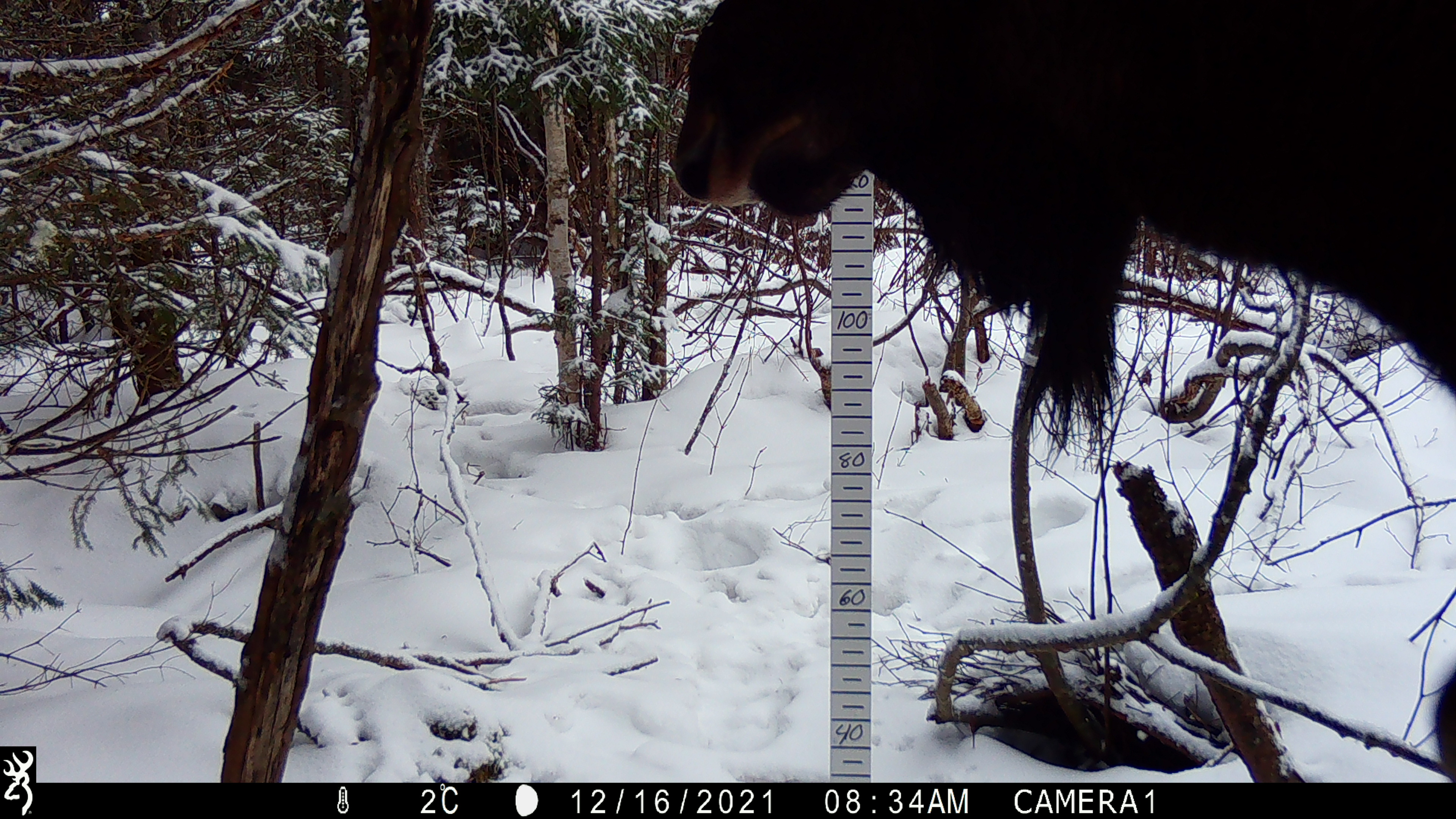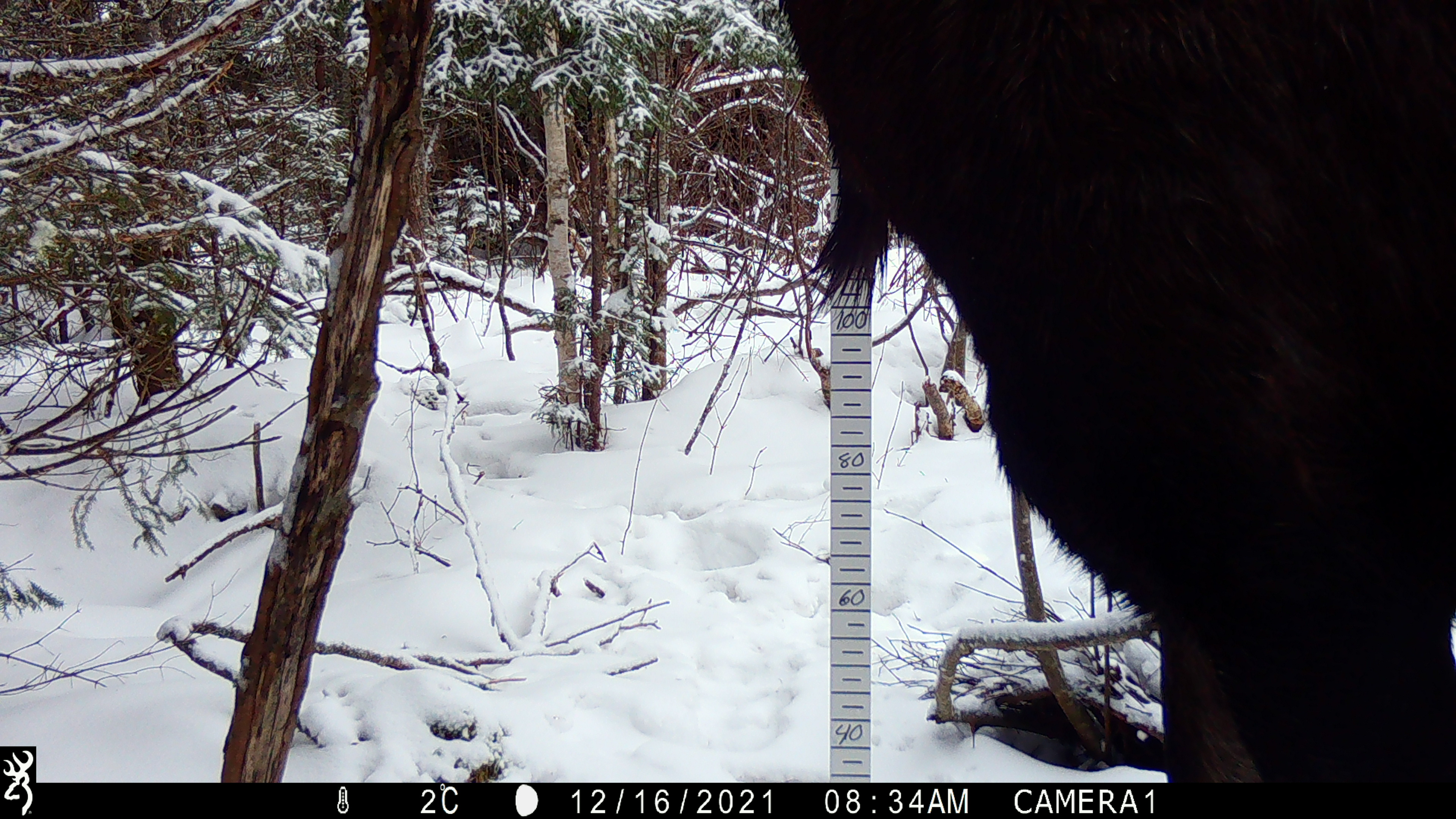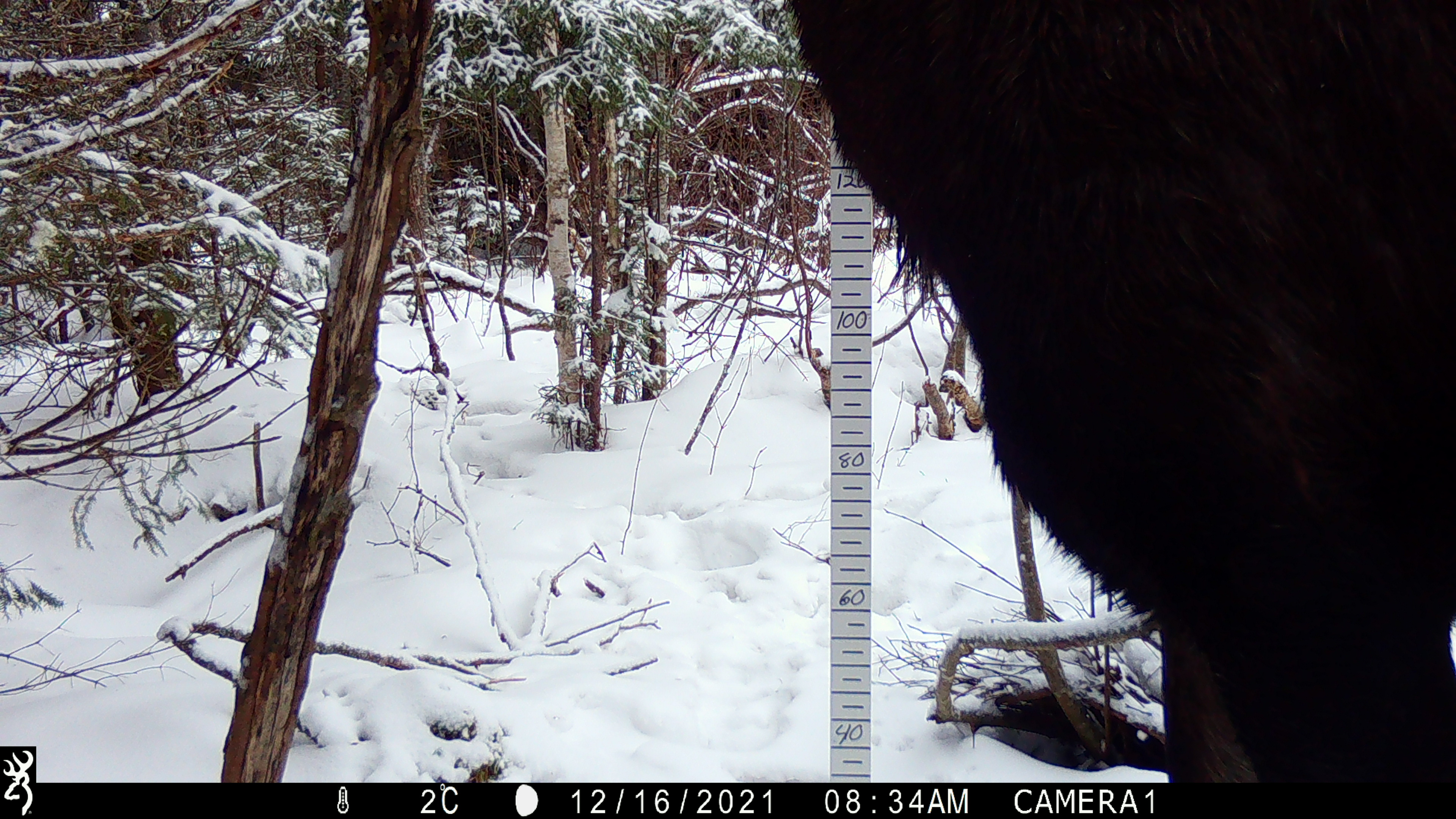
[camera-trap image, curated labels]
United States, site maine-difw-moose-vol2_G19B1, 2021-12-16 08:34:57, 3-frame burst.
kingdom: Animalia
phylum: Chordata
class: Mammalia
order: Artiodactyla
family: Cervidae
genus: Alces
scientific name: Alces alces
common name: moose